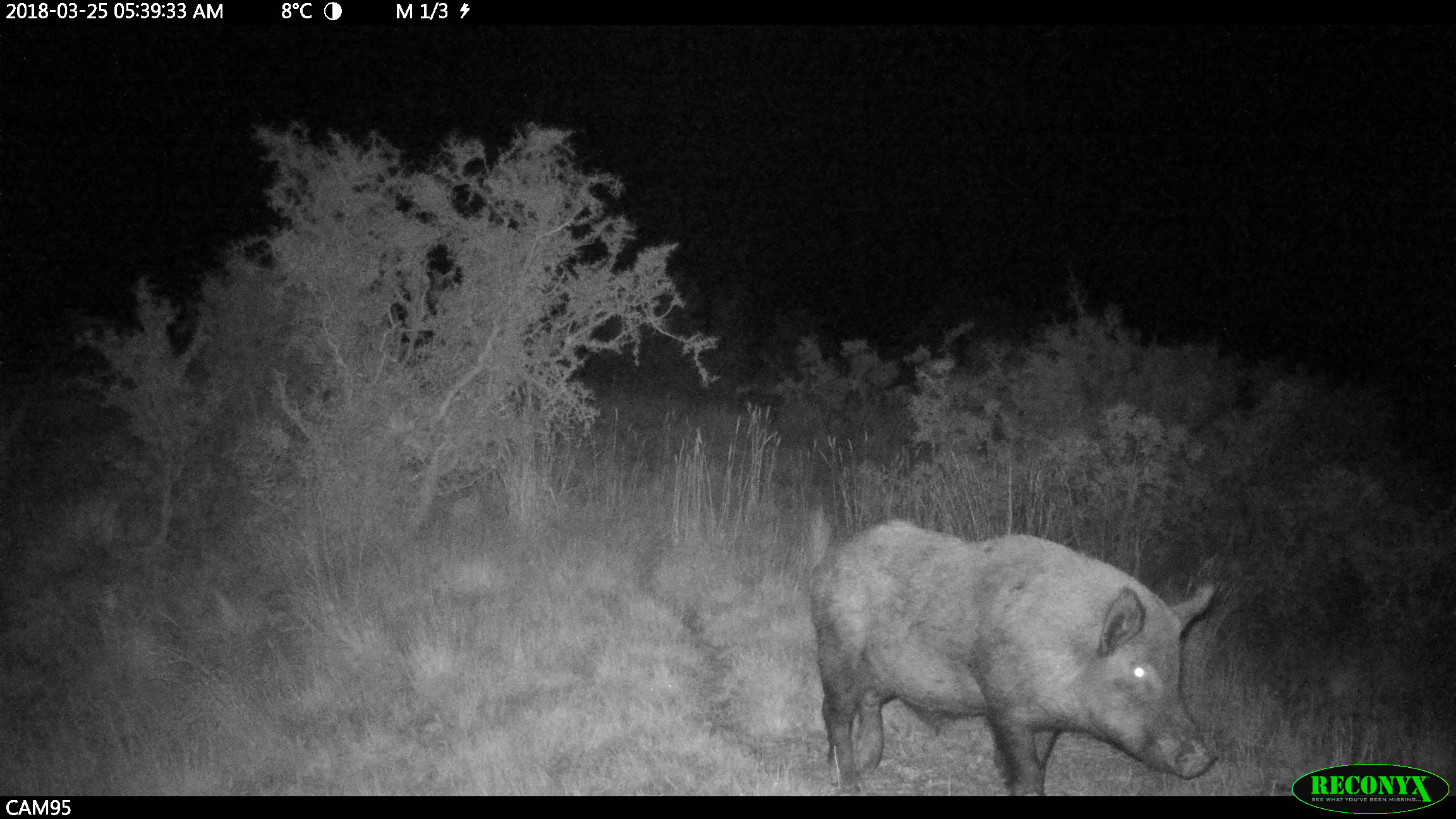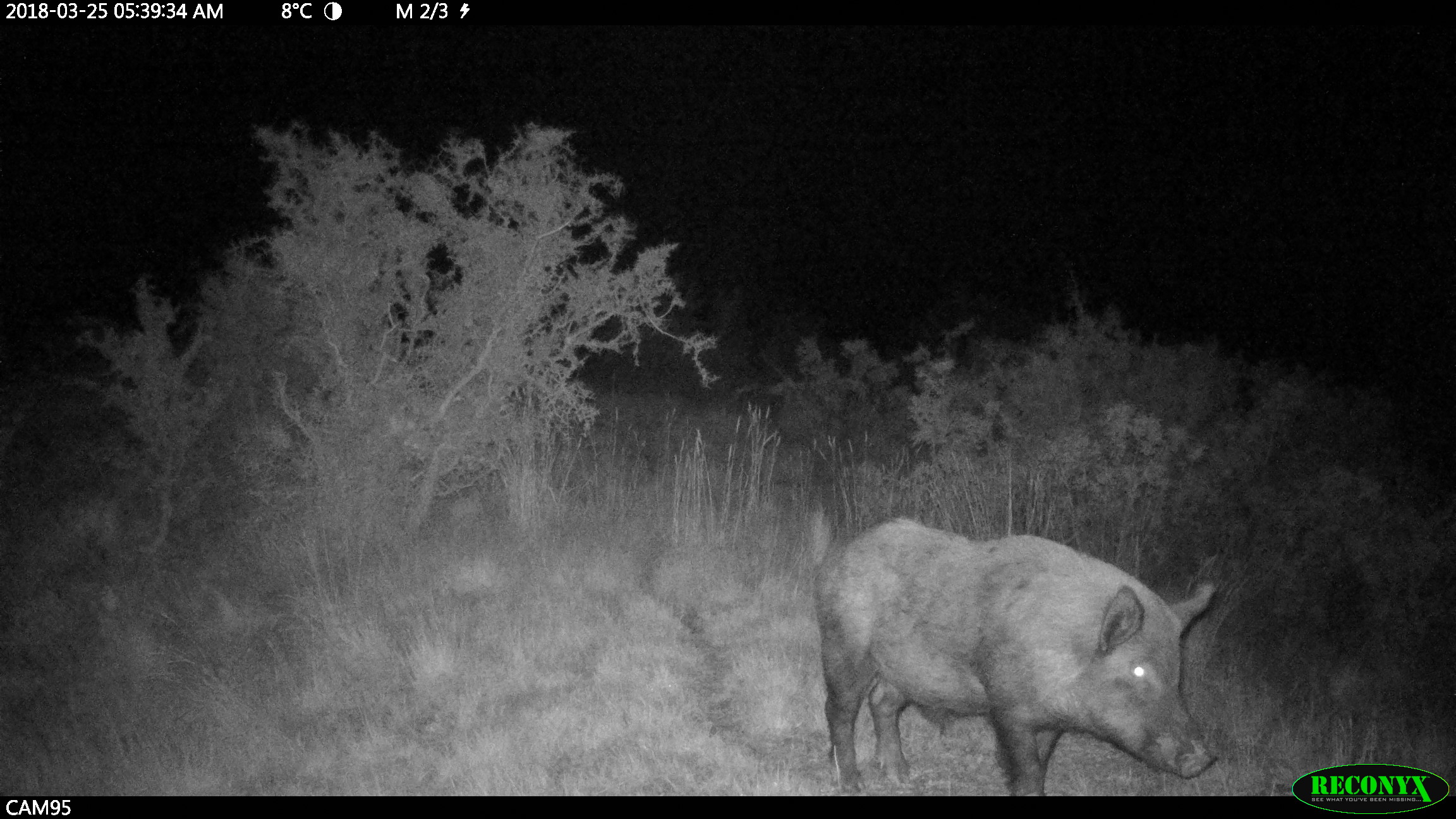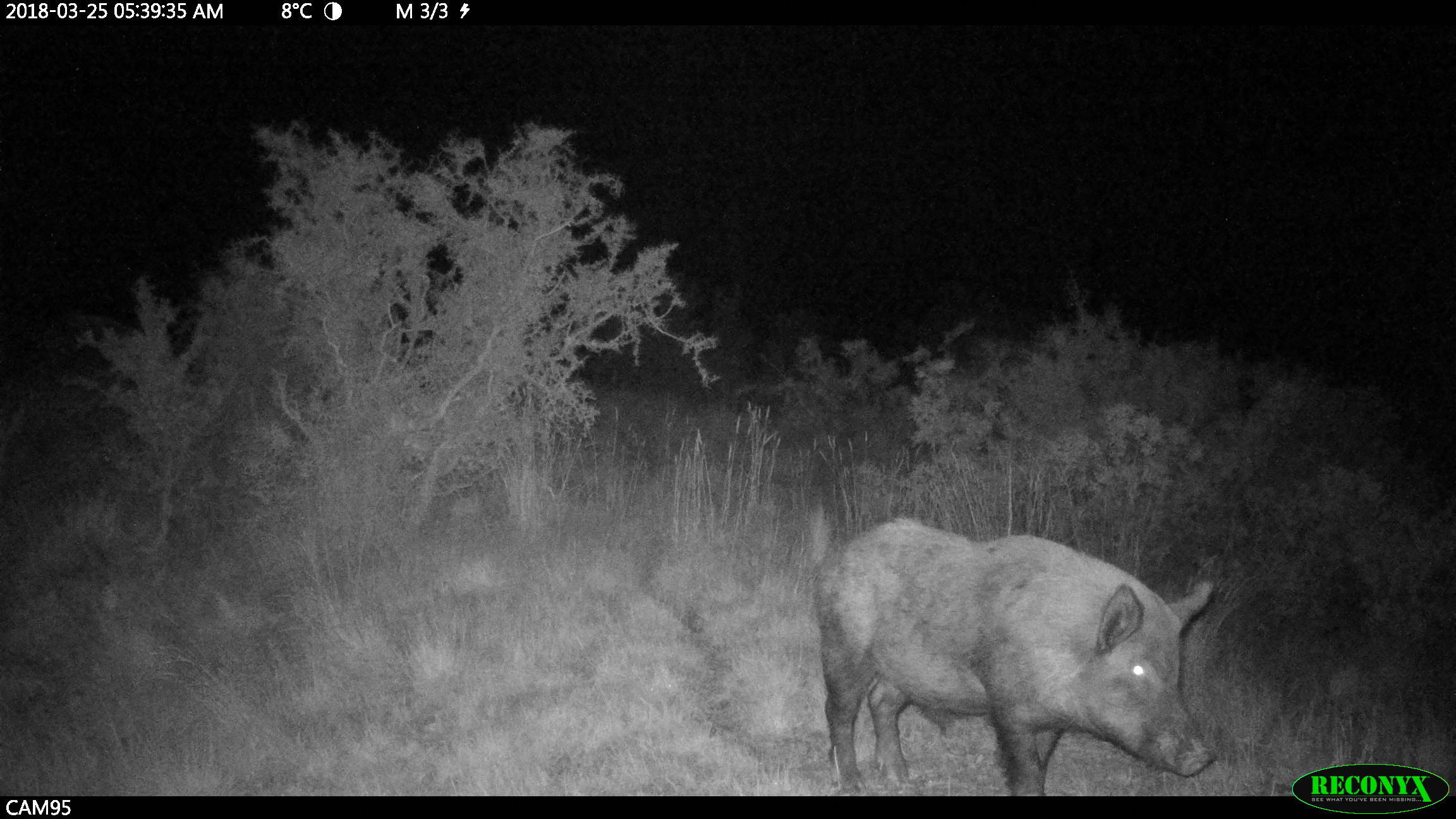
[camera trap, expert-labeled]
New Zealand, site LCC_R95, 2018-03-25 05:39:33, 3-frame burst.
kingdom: Animalia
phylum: Chordata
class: Mammalia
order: Artiodactyla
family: Suidae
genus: Sus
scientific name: Sus scrofa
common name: pig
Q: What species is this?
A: Pig (Sus scrofa).